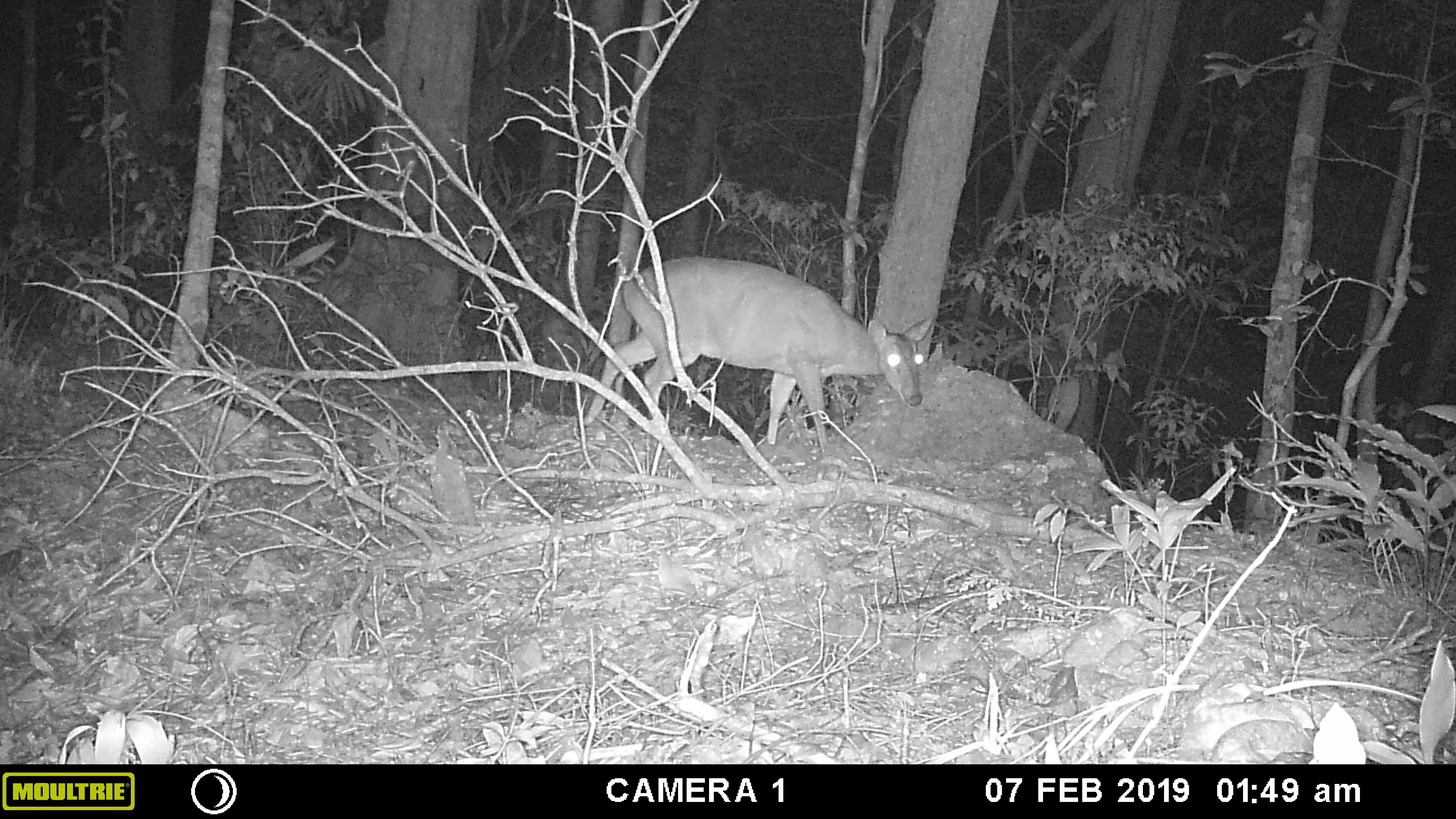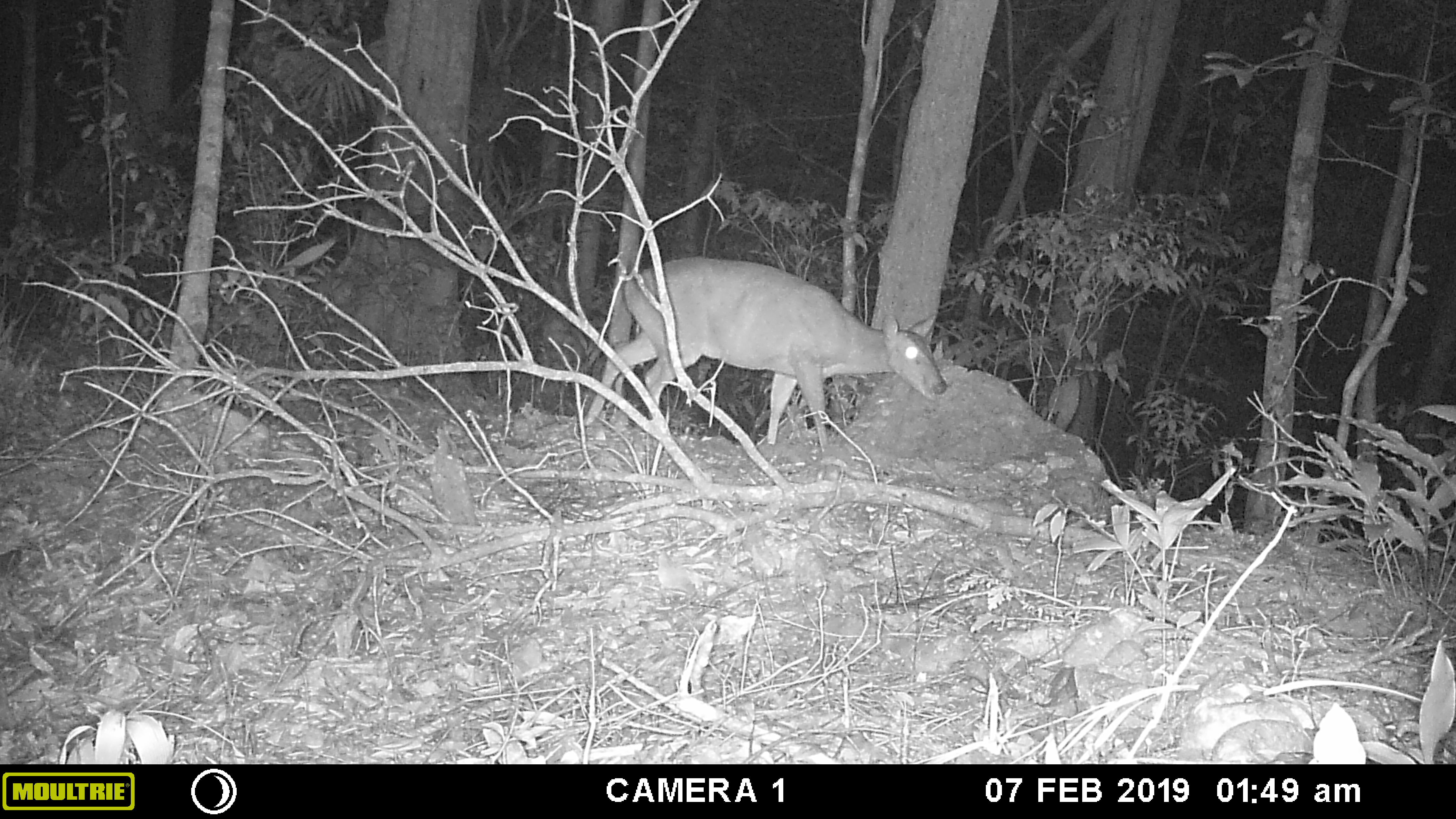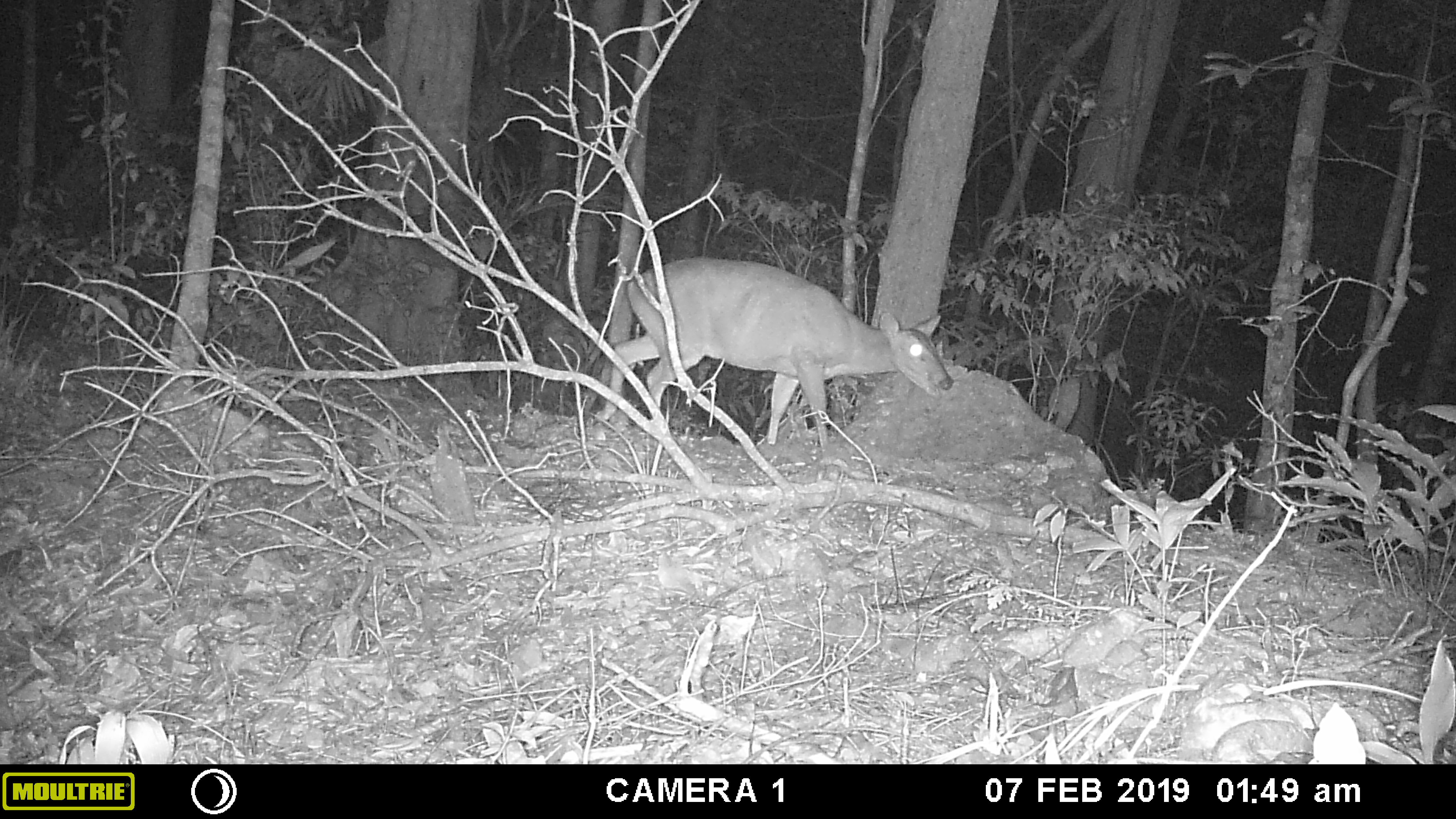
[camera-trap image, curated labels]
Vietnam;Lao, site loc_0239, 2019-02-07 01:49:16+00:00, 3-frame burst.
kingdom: Animalia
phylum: Chordata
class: Mammalia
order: Artiodactyla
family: Cervidae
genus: Muntiacus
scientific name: Muntiacus vuquangensis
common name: large-antlered muntjac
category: large antlered muntjac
Large antlered muntjac (large-antlered muntjac) (Muntiacus vuquangensis). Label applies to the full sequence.